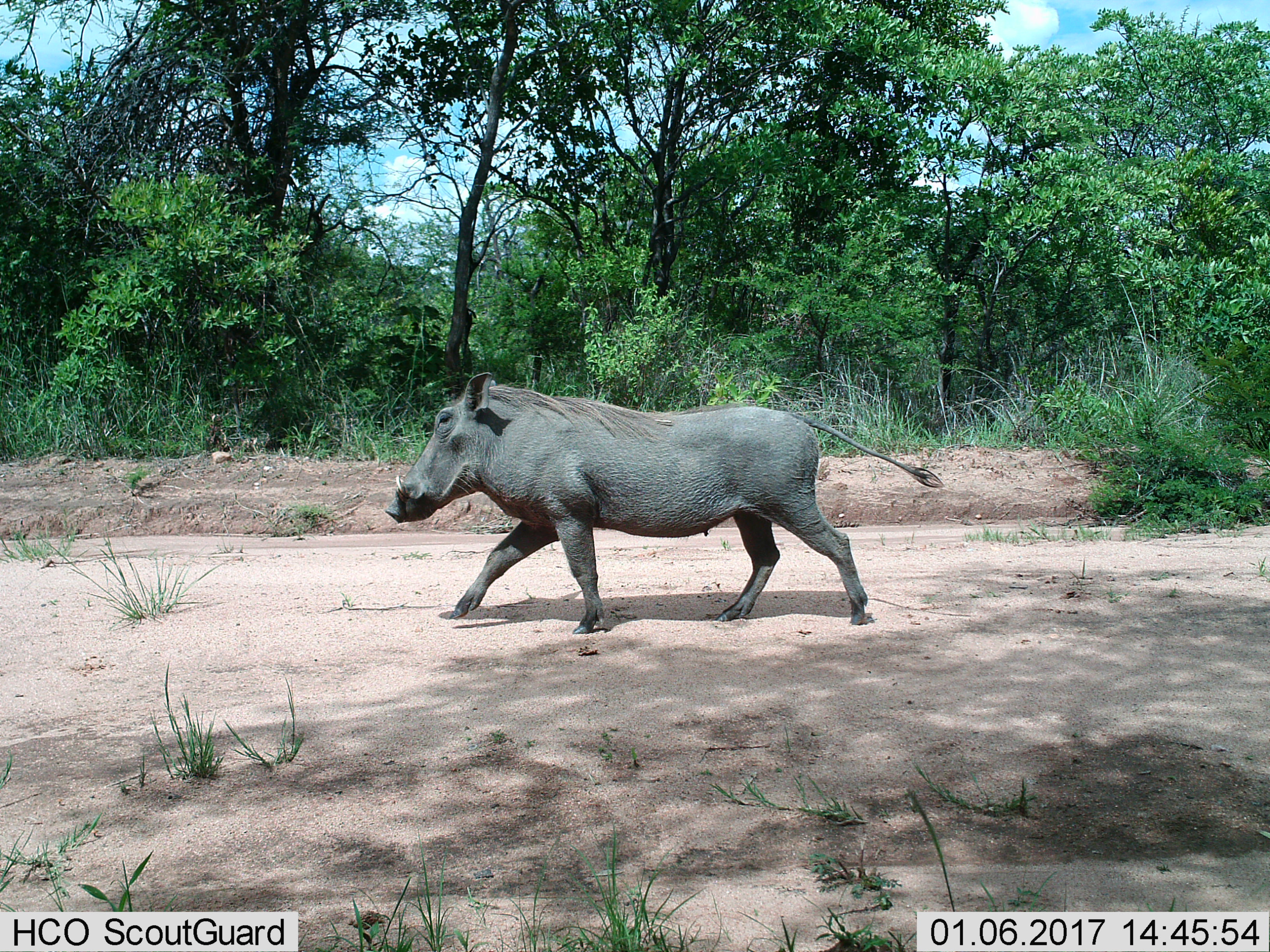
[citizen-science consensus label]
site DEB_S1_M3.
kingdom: Animalia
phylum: Chordata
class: Mammalia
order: Artiodactyla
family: Suidae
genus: Phacochoerus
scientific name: Phacochoerus africanus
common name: warthog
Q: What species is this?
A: Warthog (Phacochoerus africanus).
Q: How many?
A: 1.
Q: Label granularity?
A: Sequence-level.